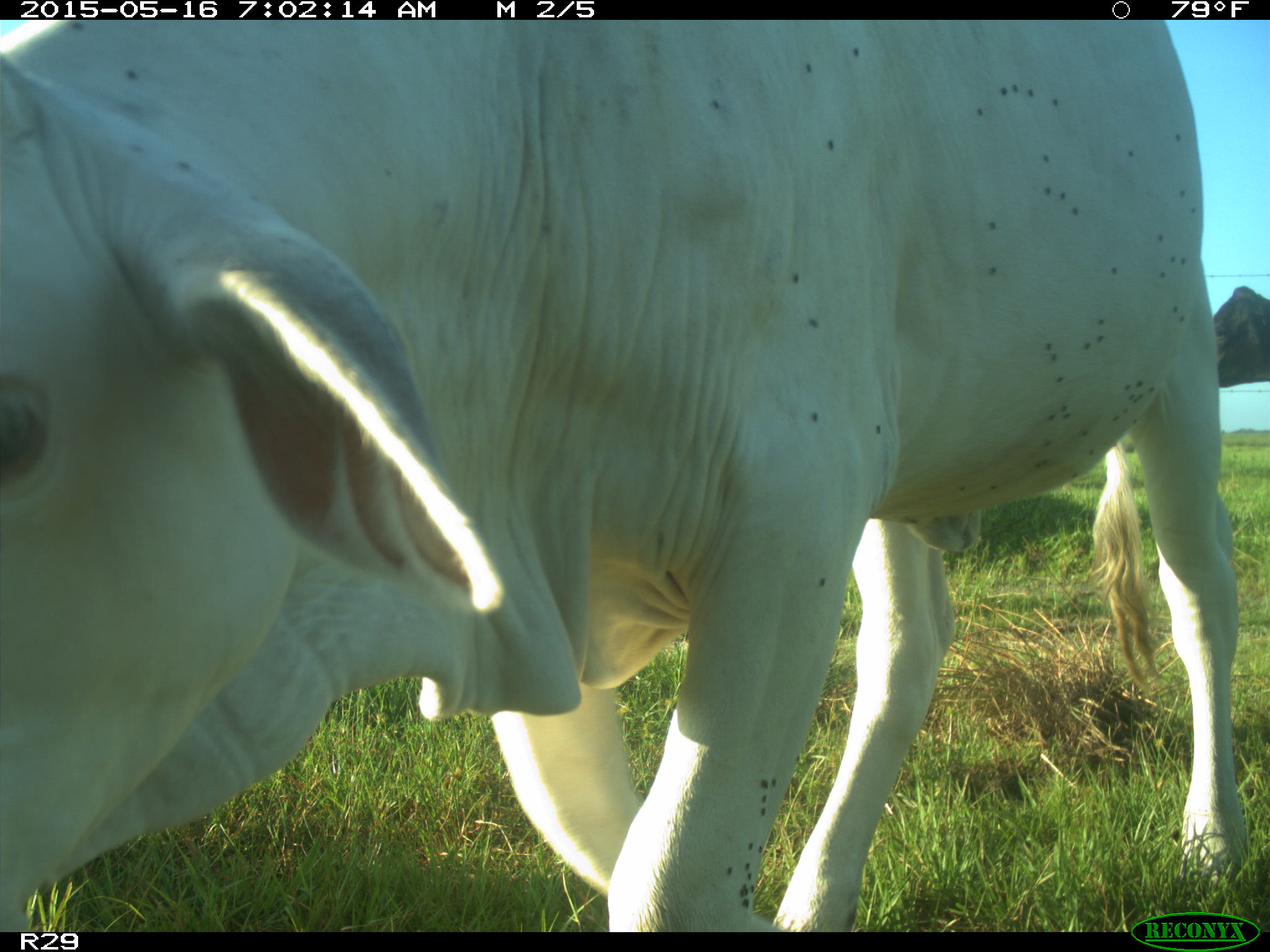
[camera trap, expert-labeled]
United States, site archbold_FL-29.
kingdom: Animalia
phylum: Chordata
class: Mammalia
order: Artiodactyla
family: Bovidae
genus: Bos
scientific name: Bos taurus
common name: domestic cow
Bos taurus (domestic cow).